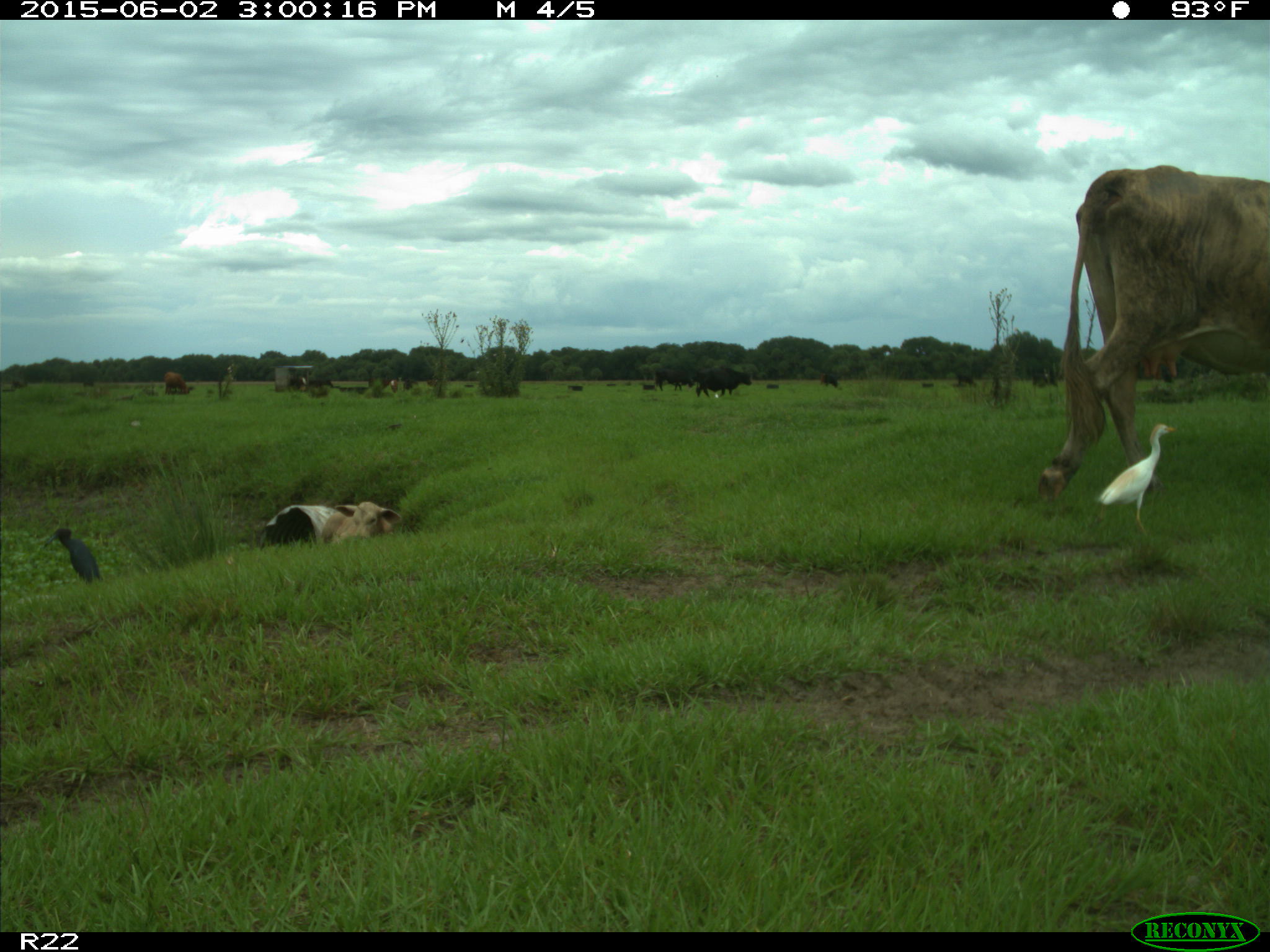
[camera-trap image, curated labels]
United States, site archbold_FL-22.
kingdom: Animalia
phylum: Chordata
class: Mammalia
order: Artiodactyla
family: Bovidae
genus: Bos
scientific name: Bos taurus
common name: domestic cow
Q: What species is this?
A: Bos taurus (domestic cow).